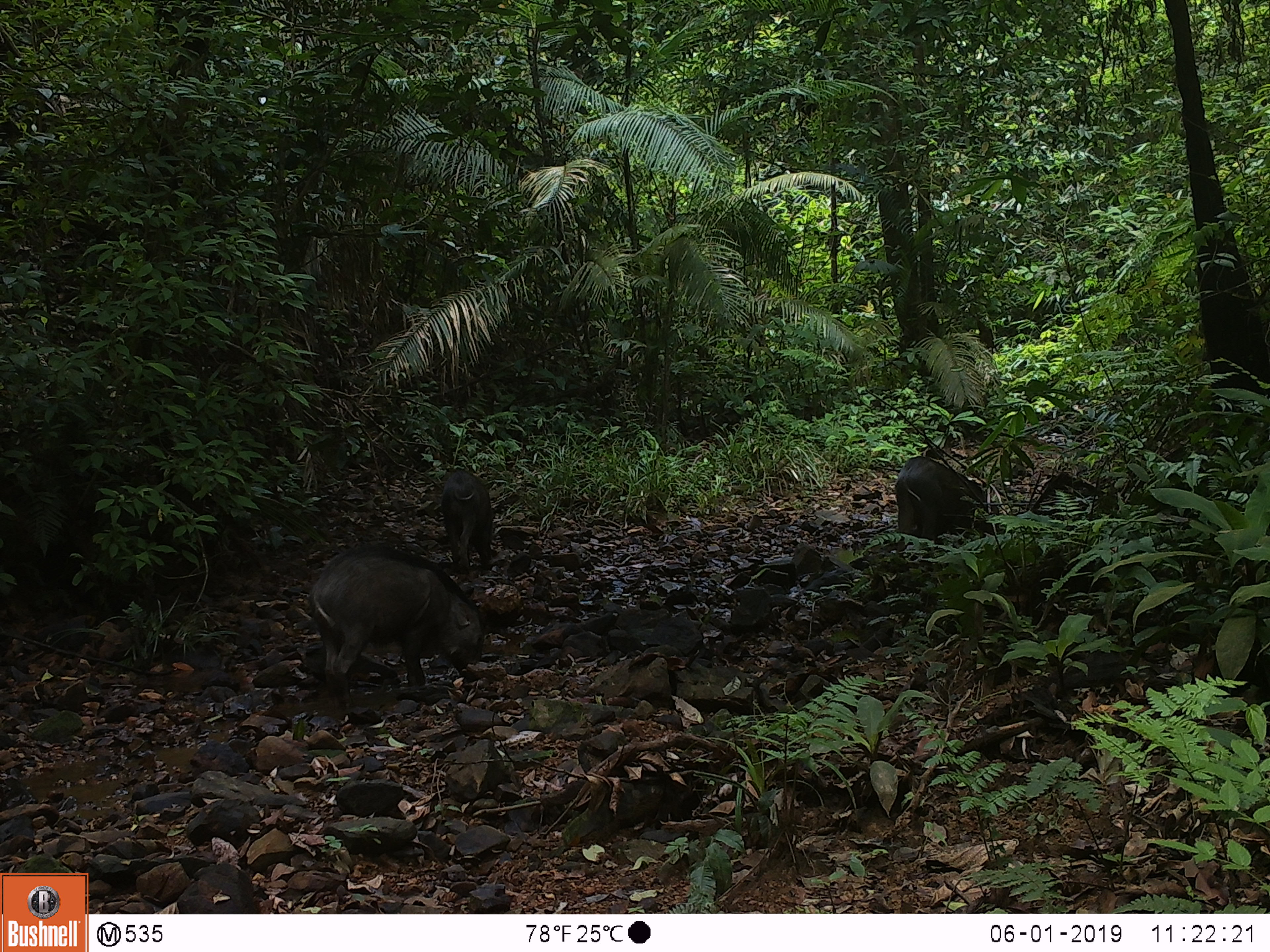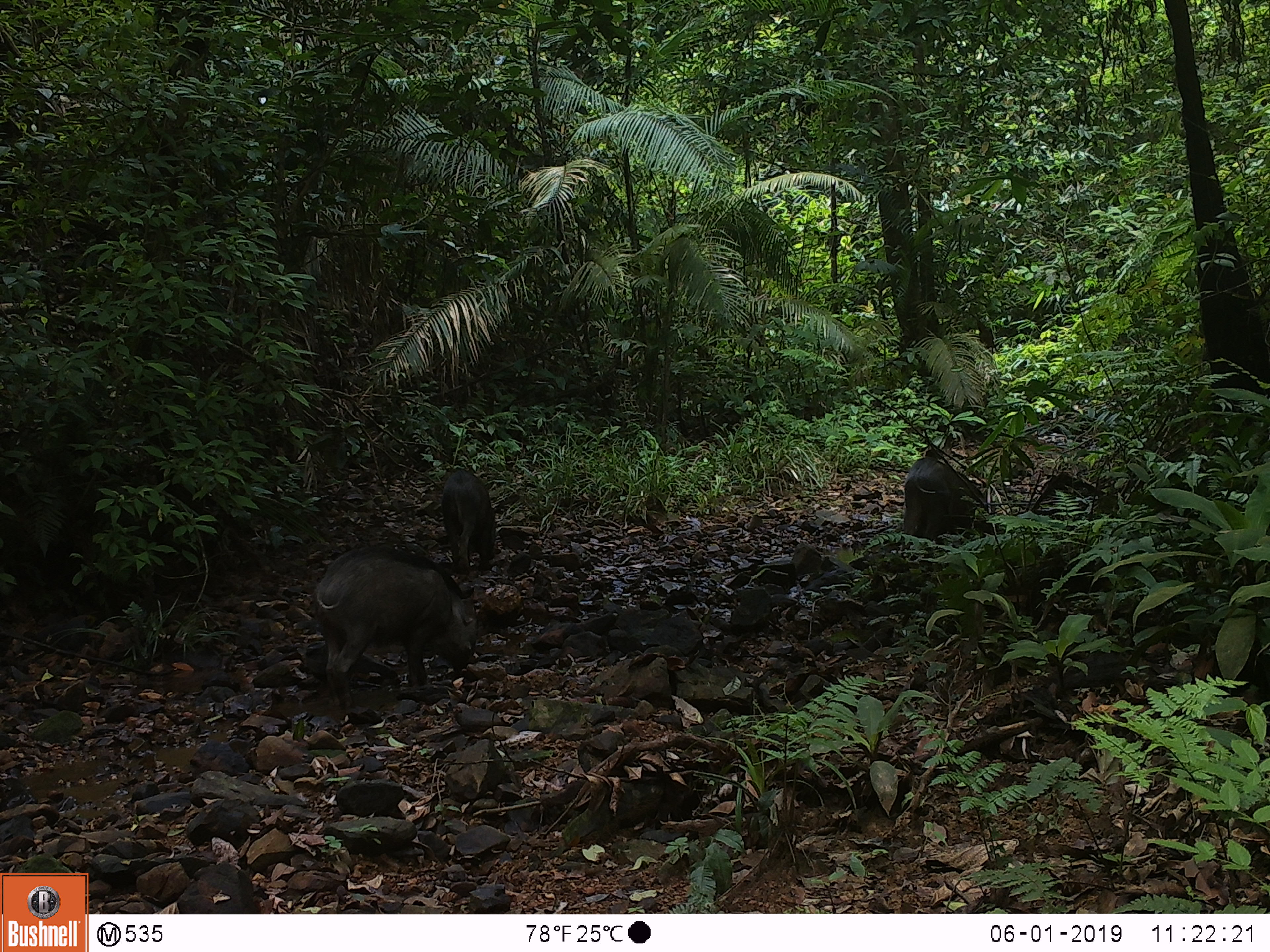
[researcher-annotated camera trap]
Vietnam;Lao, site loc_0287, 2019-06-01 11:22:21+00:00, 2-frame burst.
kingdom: Animalia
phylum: Chordata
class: Mammalia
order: Artiodactyla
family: Suidae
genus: Sus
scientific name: Sus scrofa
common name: eurasian wild pig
Eurasian wild pig (Sus scrofa). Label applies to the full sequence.